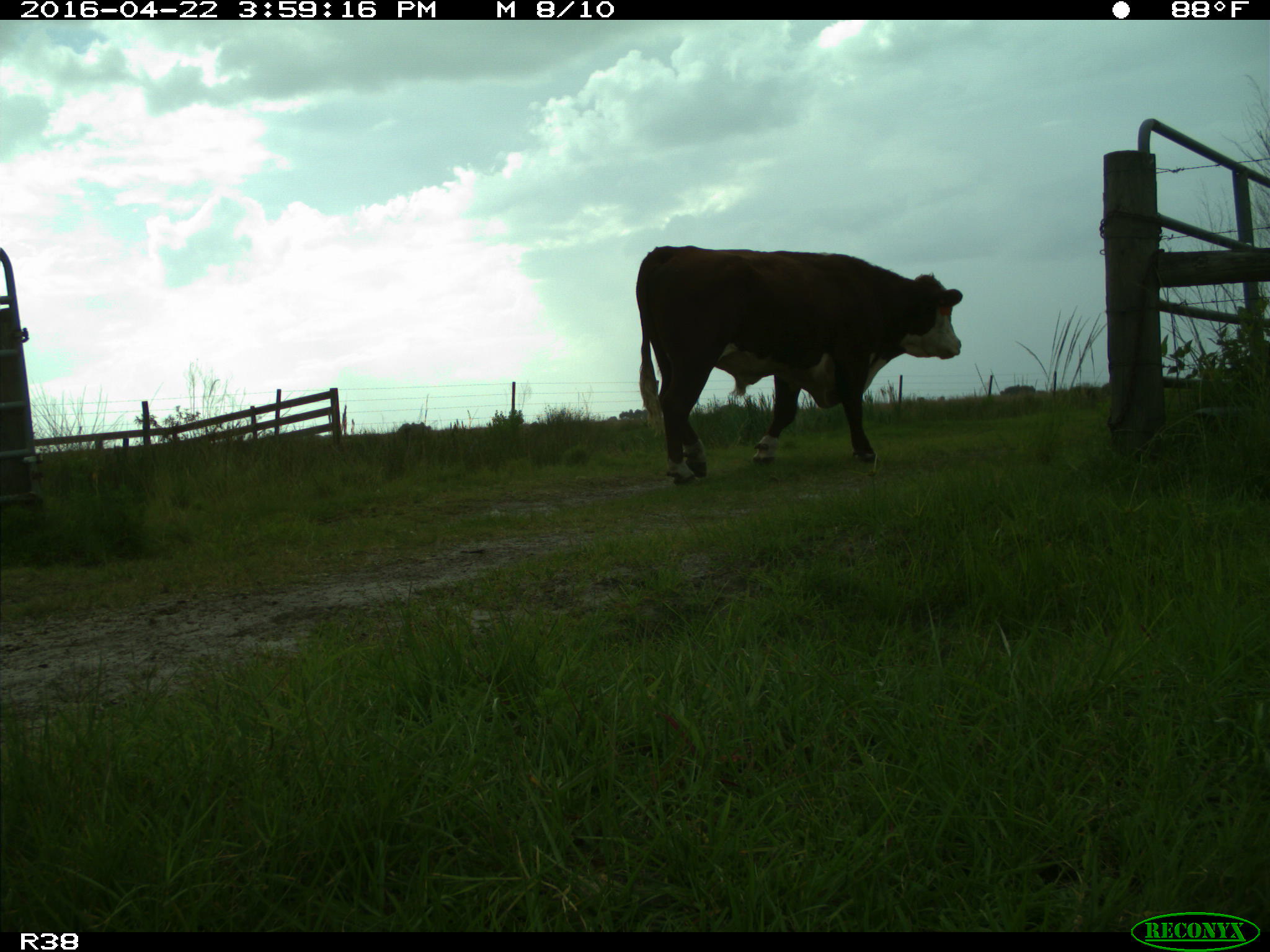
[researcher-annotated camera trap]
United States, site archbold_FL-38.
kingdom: Animalia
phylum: Chordata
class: Mammalia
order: Artiodactyla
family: Bovidae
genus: Bos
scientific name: Bos taurus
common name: domestic cow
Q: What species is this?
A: Bos taurus (domestic cow).